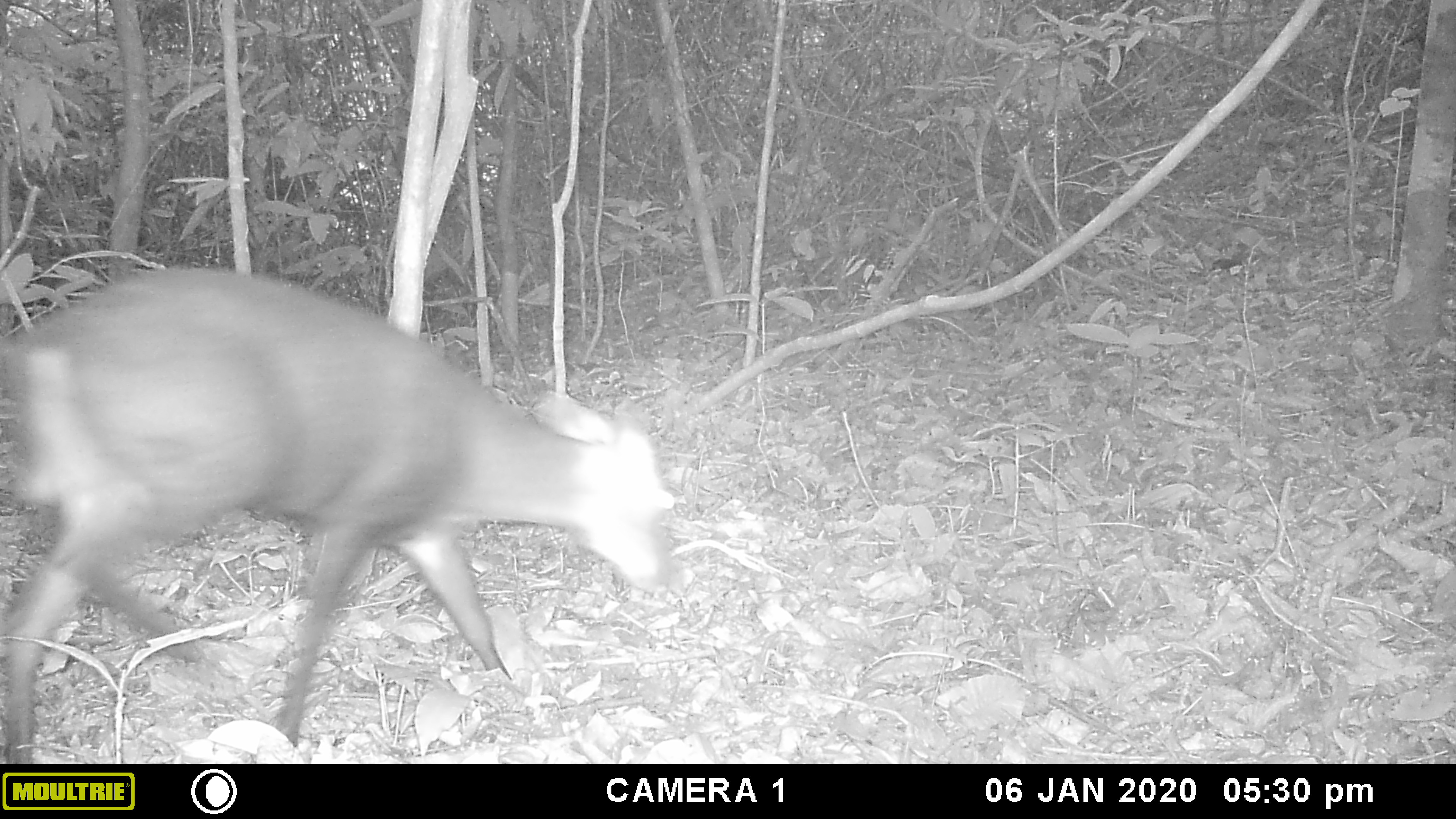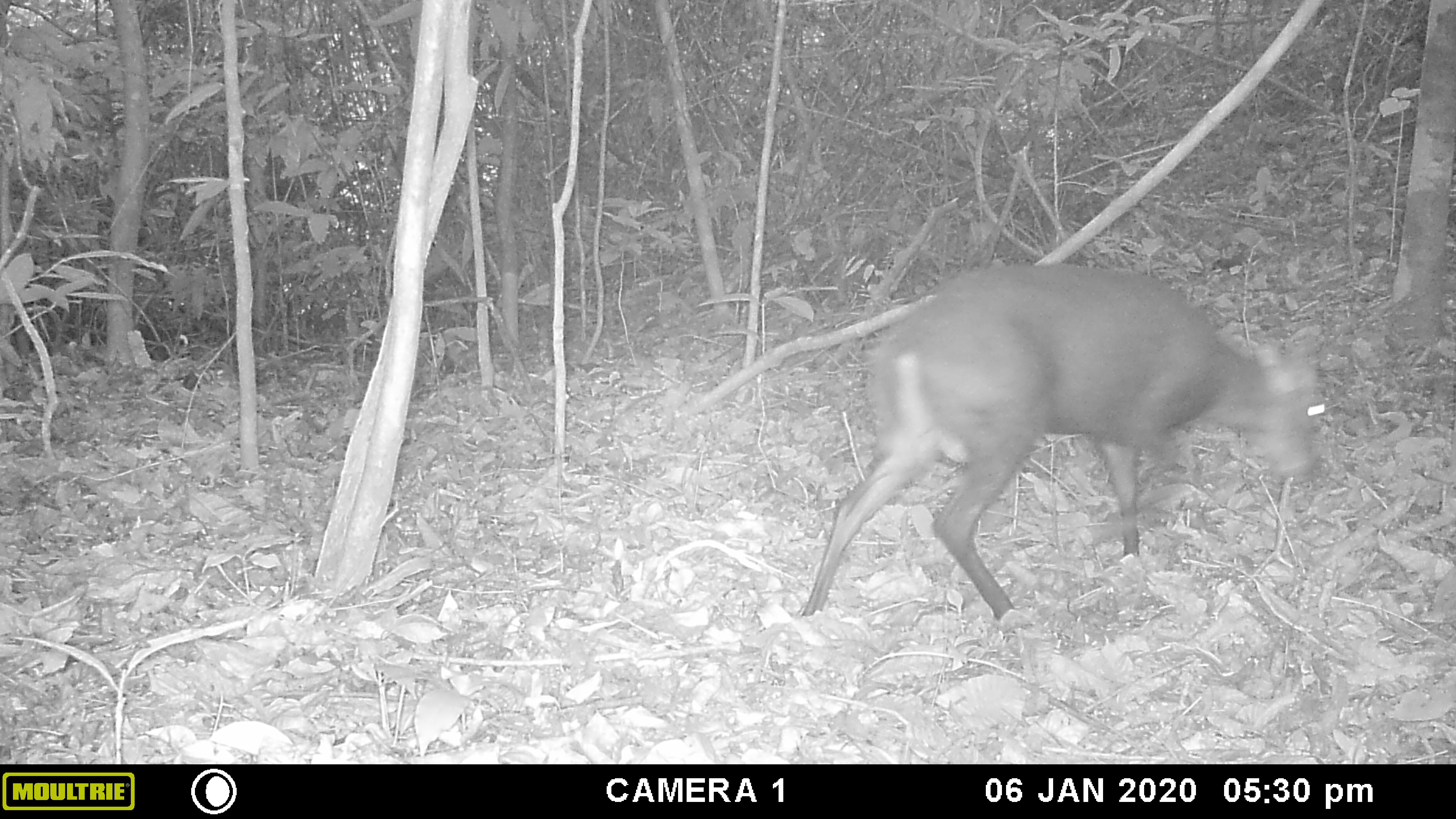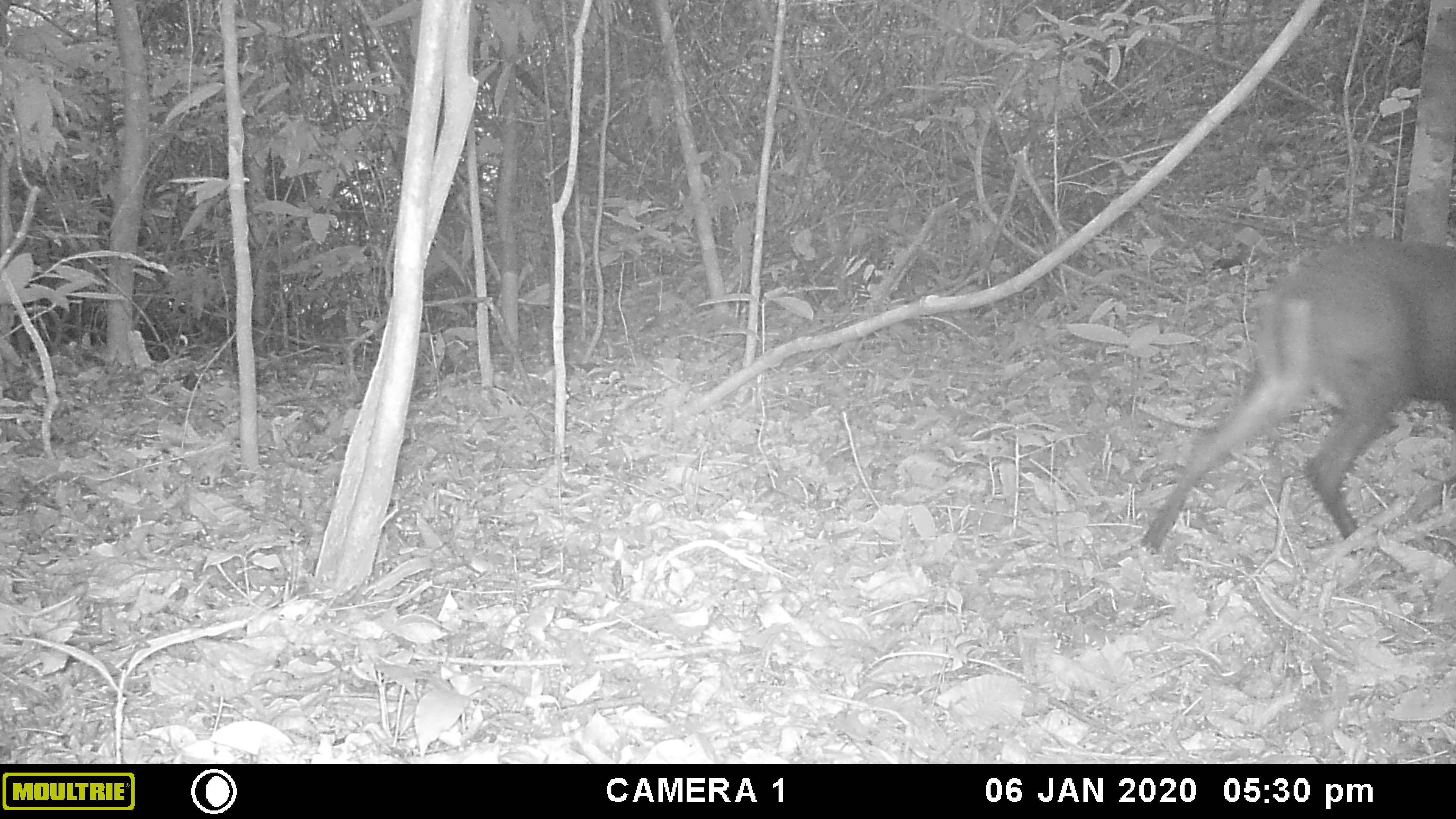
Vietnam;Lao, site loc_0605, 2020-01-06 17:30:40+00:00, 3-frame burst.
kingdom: Animalia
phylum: Chordata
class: Mammalia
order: Artiodactyla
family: Cervidae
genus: Muntiacus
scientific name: Muntiacus rooseveltorum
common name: roosevelt's muntjac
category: roosevelts muntjac group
Roosevelts muntjac group (roosevelt's muntjac) (Muntiacus rooseveltorum). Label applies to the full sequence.